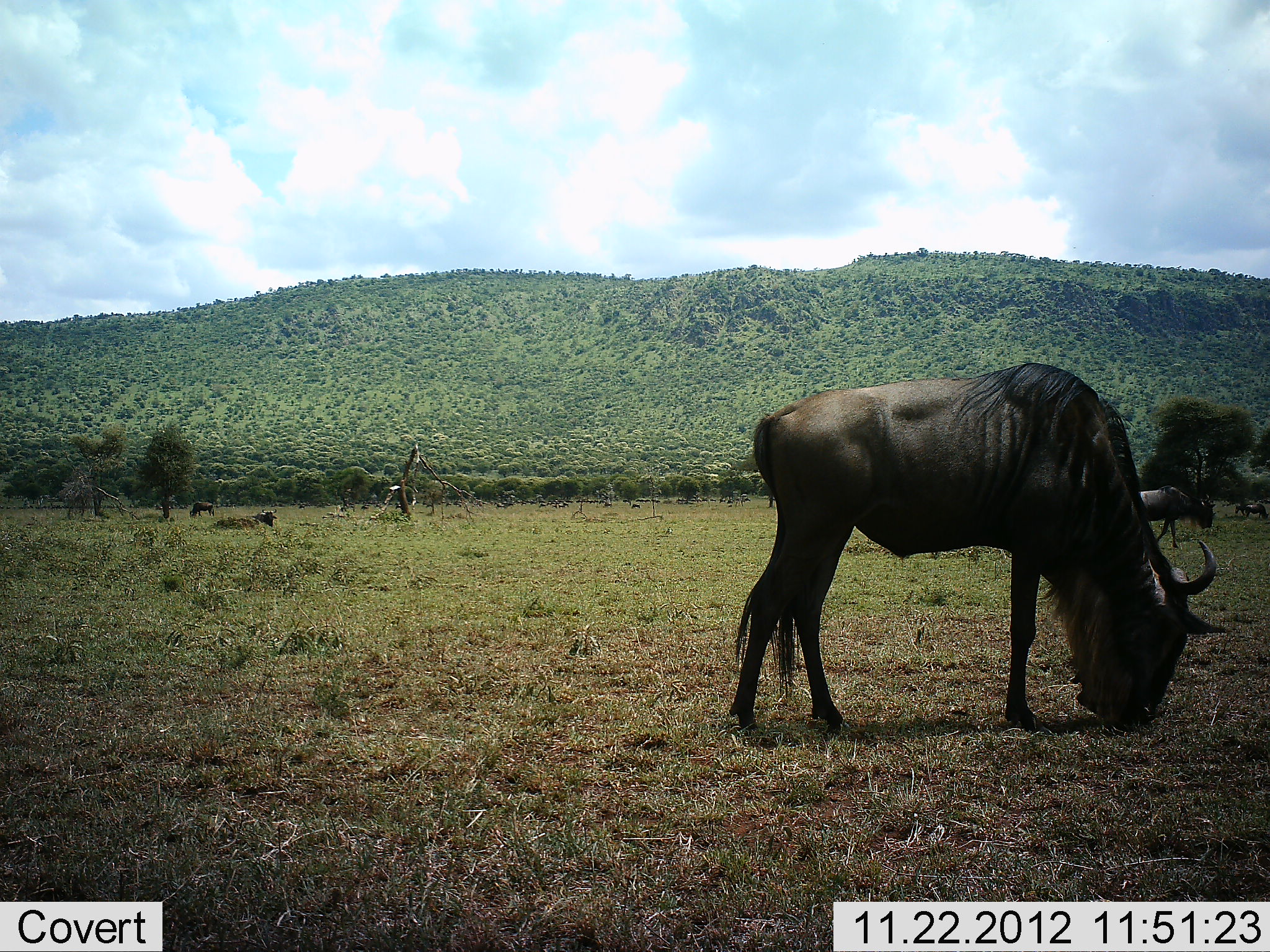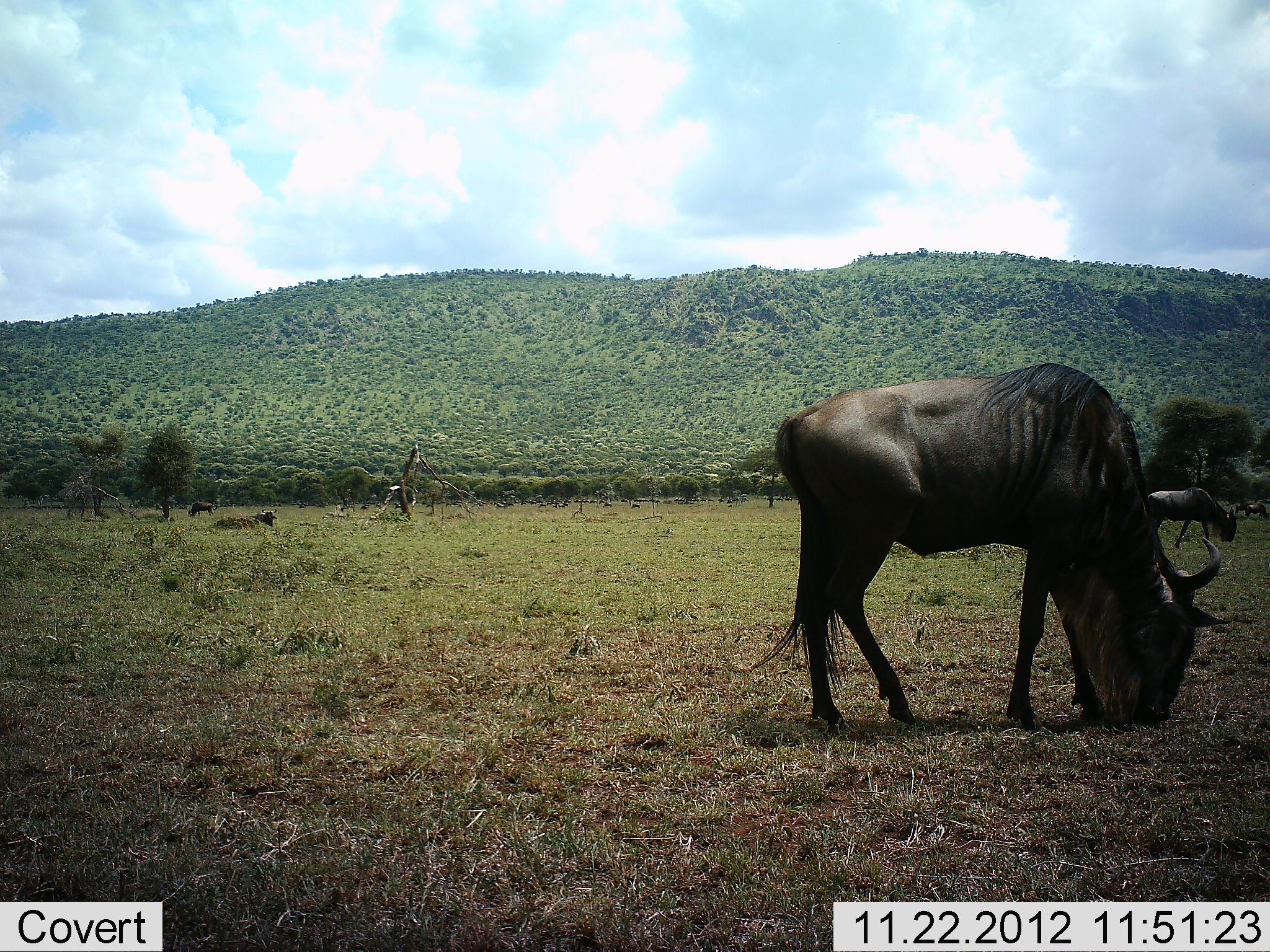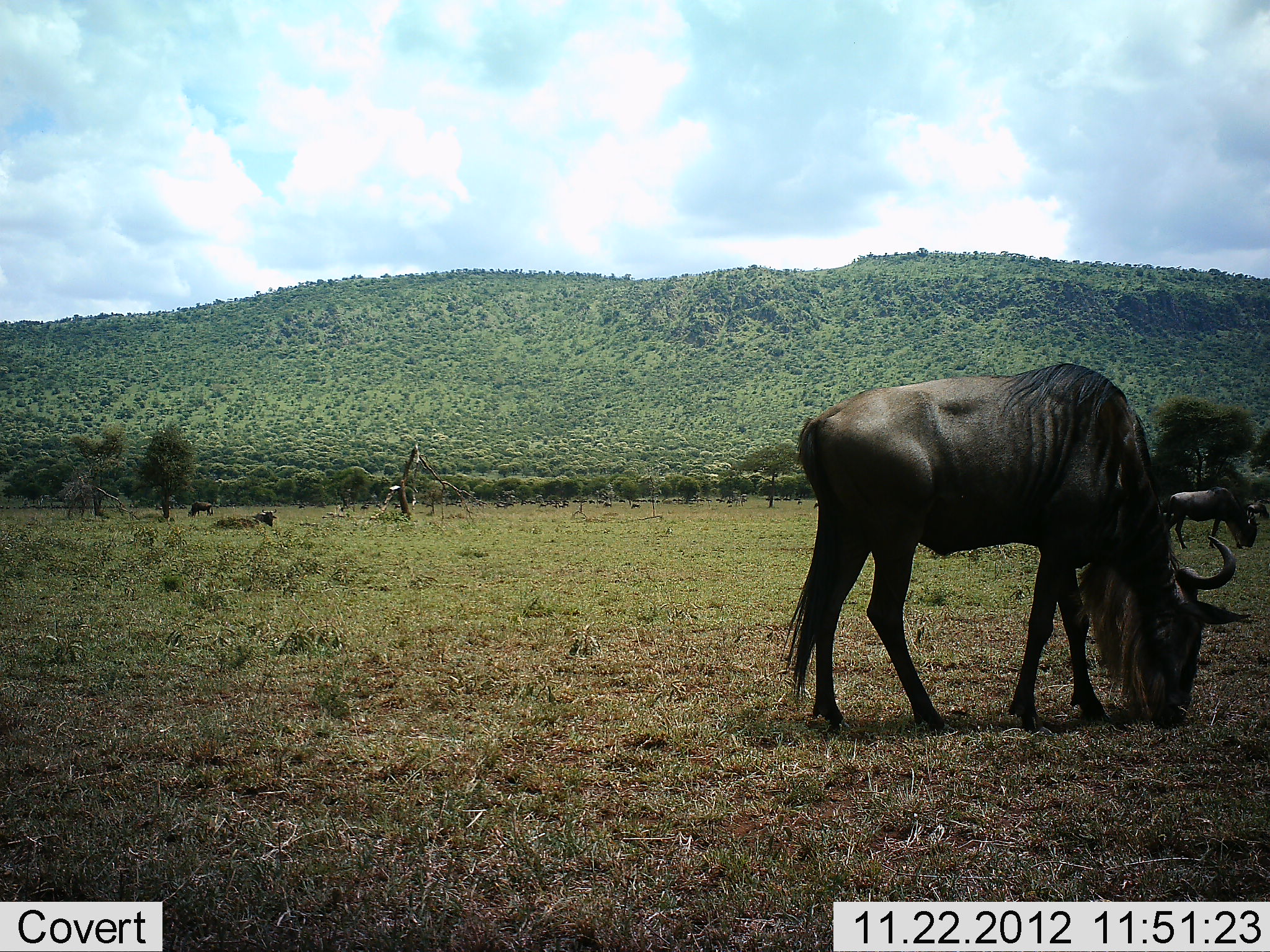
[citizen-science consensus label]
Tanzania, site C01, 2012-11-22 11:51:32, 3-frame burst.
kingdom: Animalia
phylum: Chordata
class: Mammalia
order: Artiodactyla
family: Bovidae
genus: Connochaetes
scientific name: Connochaetes taurinus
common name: blue wildebeest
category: wildebeest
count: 4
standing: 5%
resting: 21%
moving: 21%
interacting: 0%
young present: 0%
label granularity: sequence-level